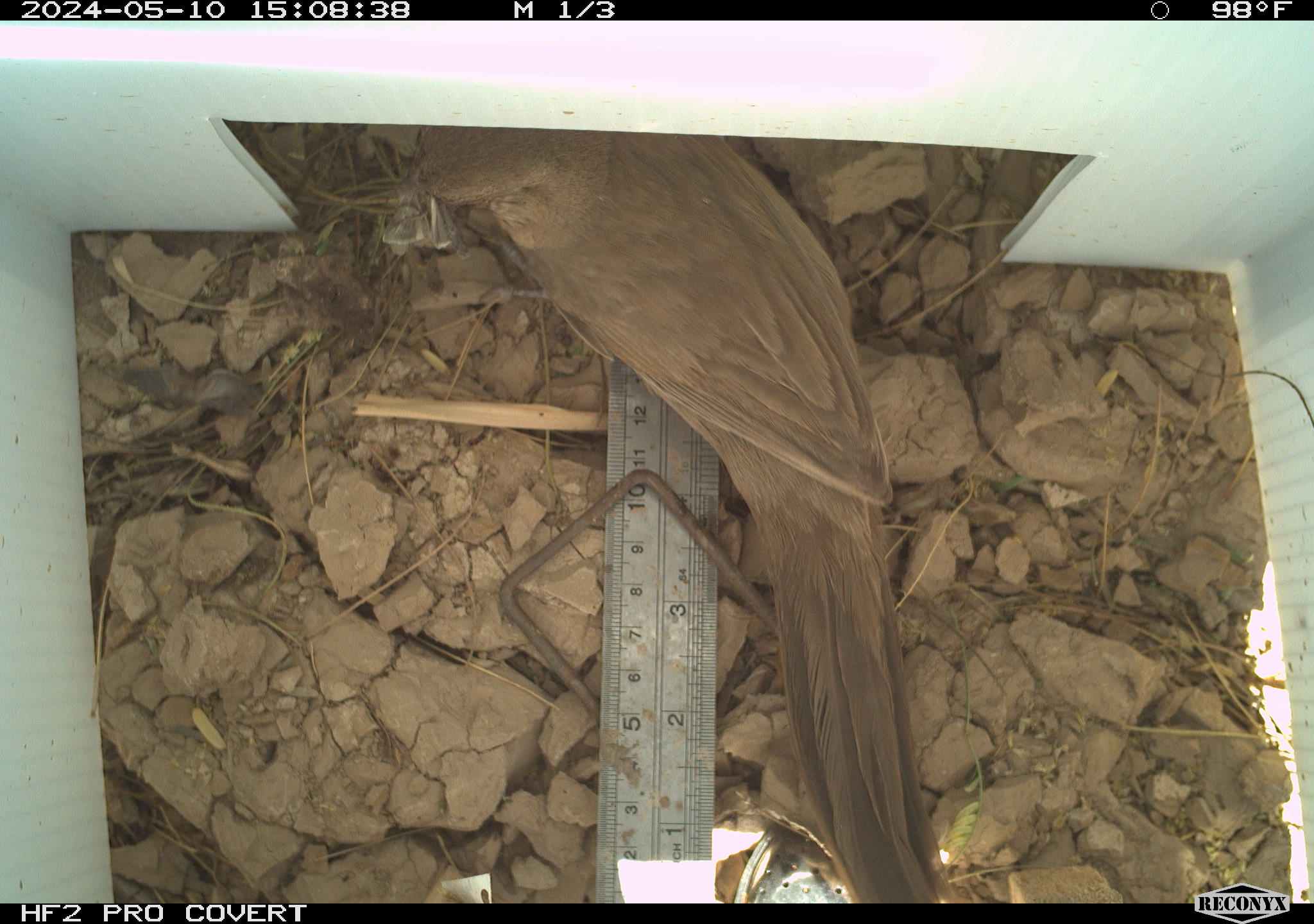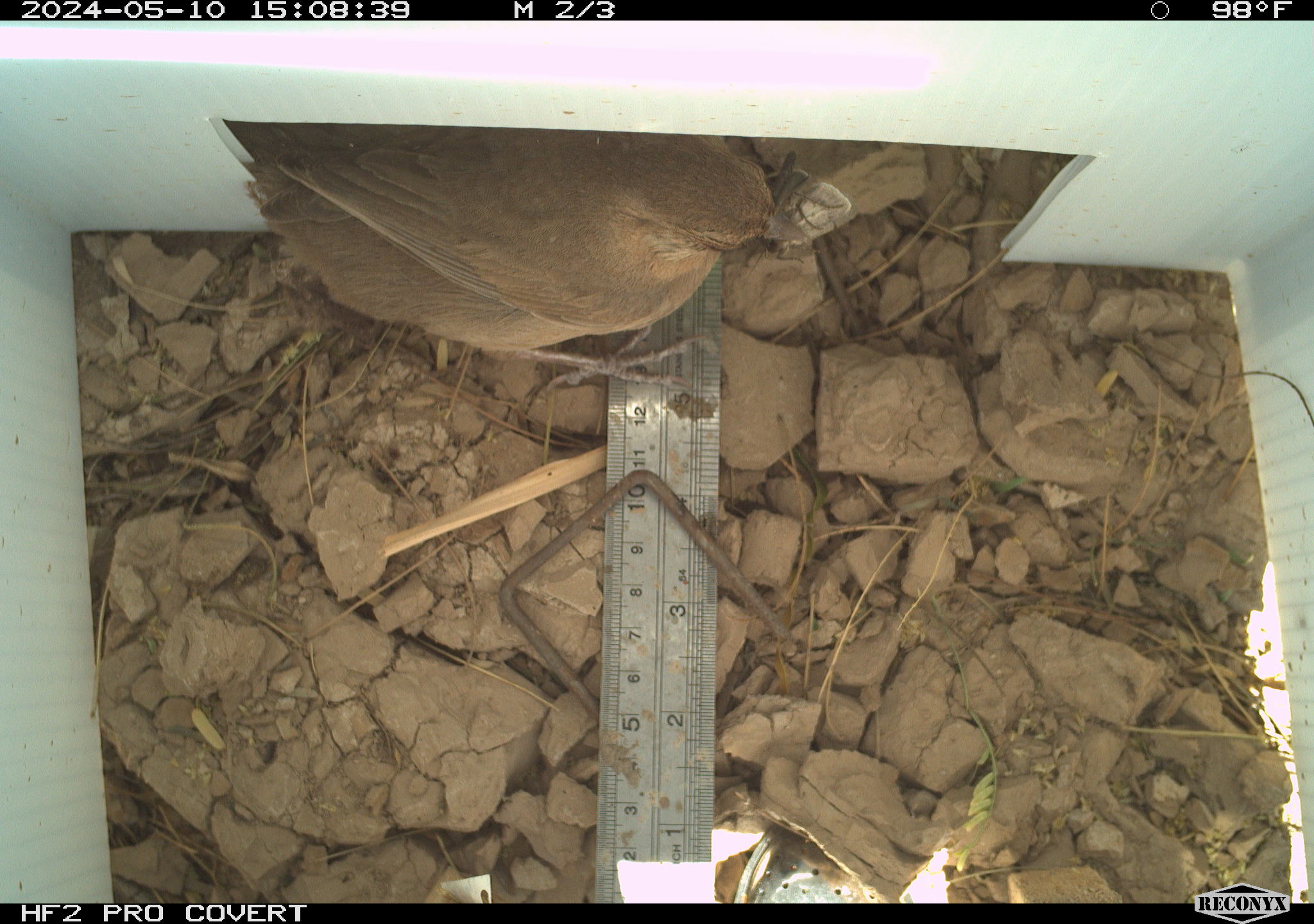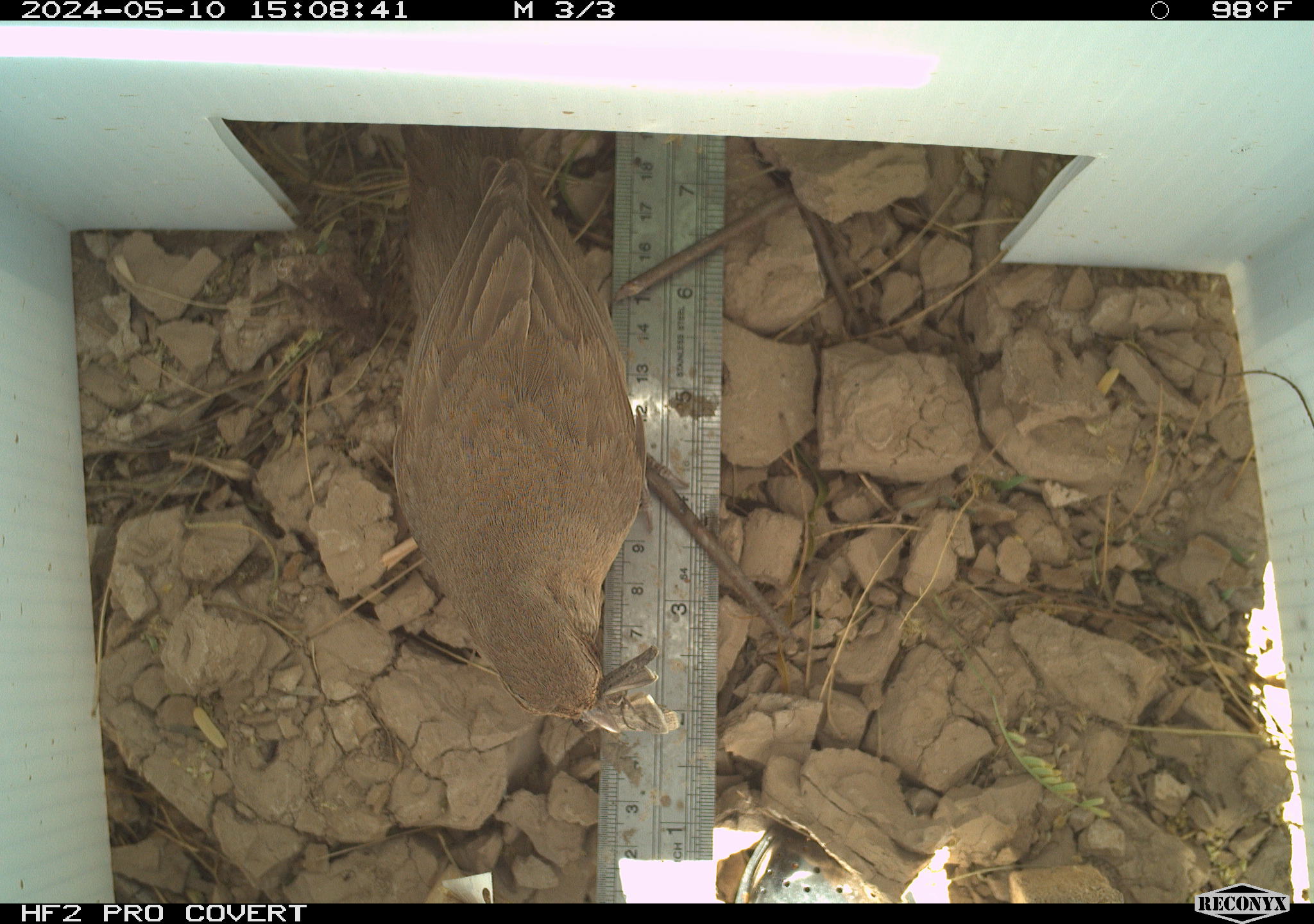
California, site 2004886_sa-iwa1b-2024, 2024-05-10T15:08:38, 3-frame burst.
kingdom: Animalia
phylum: Chordata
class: Aves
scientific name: Aves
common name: bird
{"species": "bird (Aves)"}